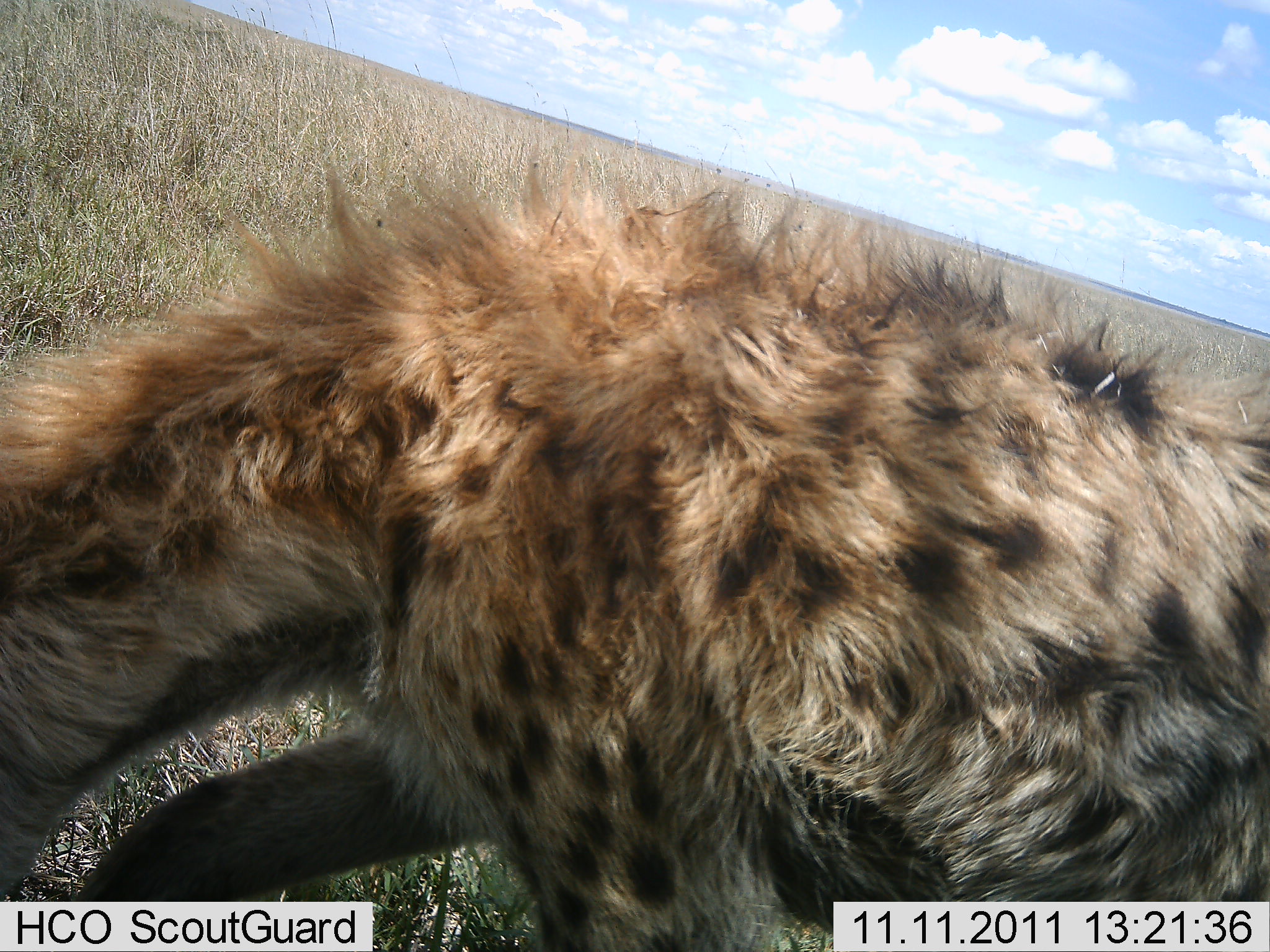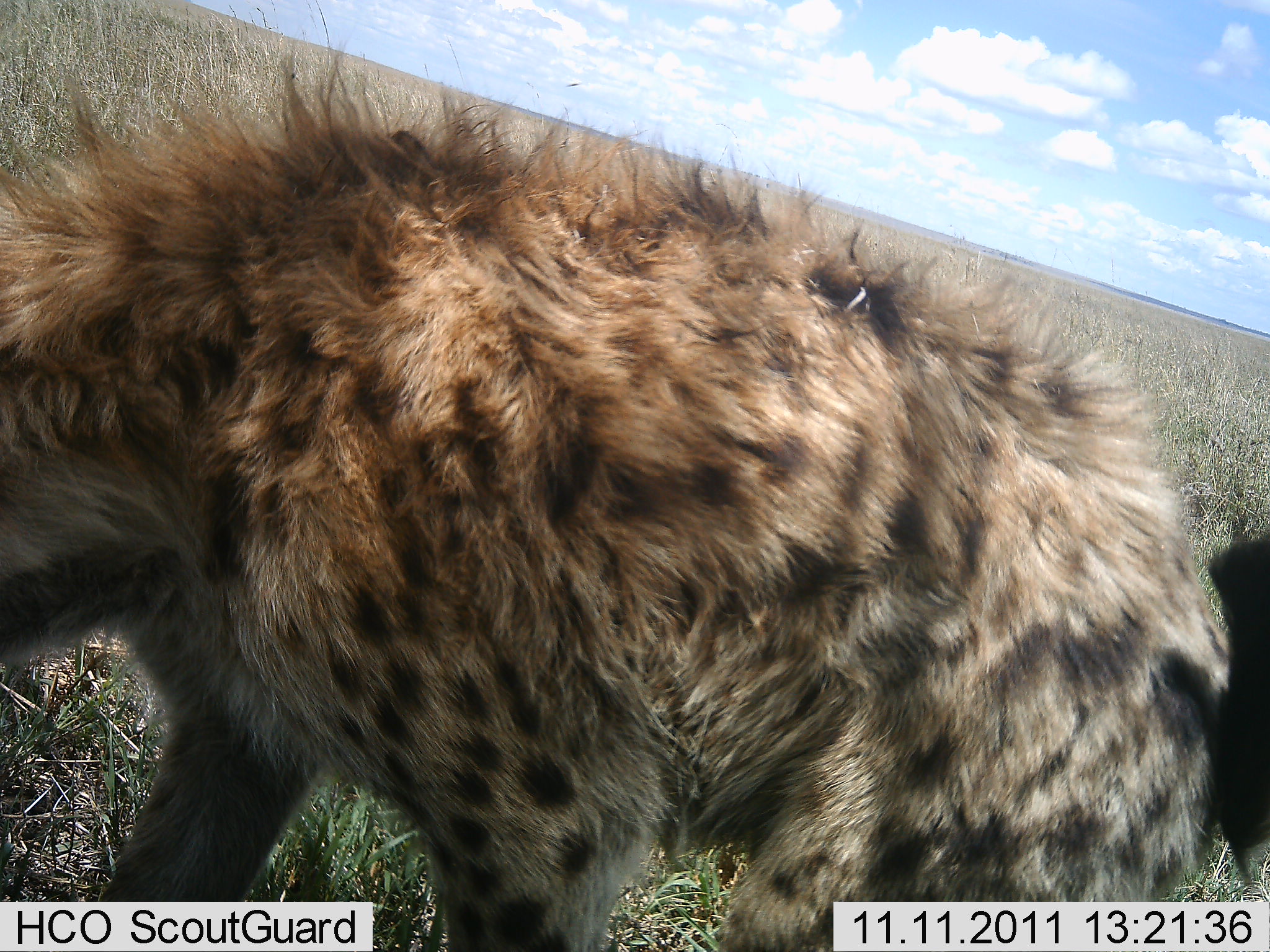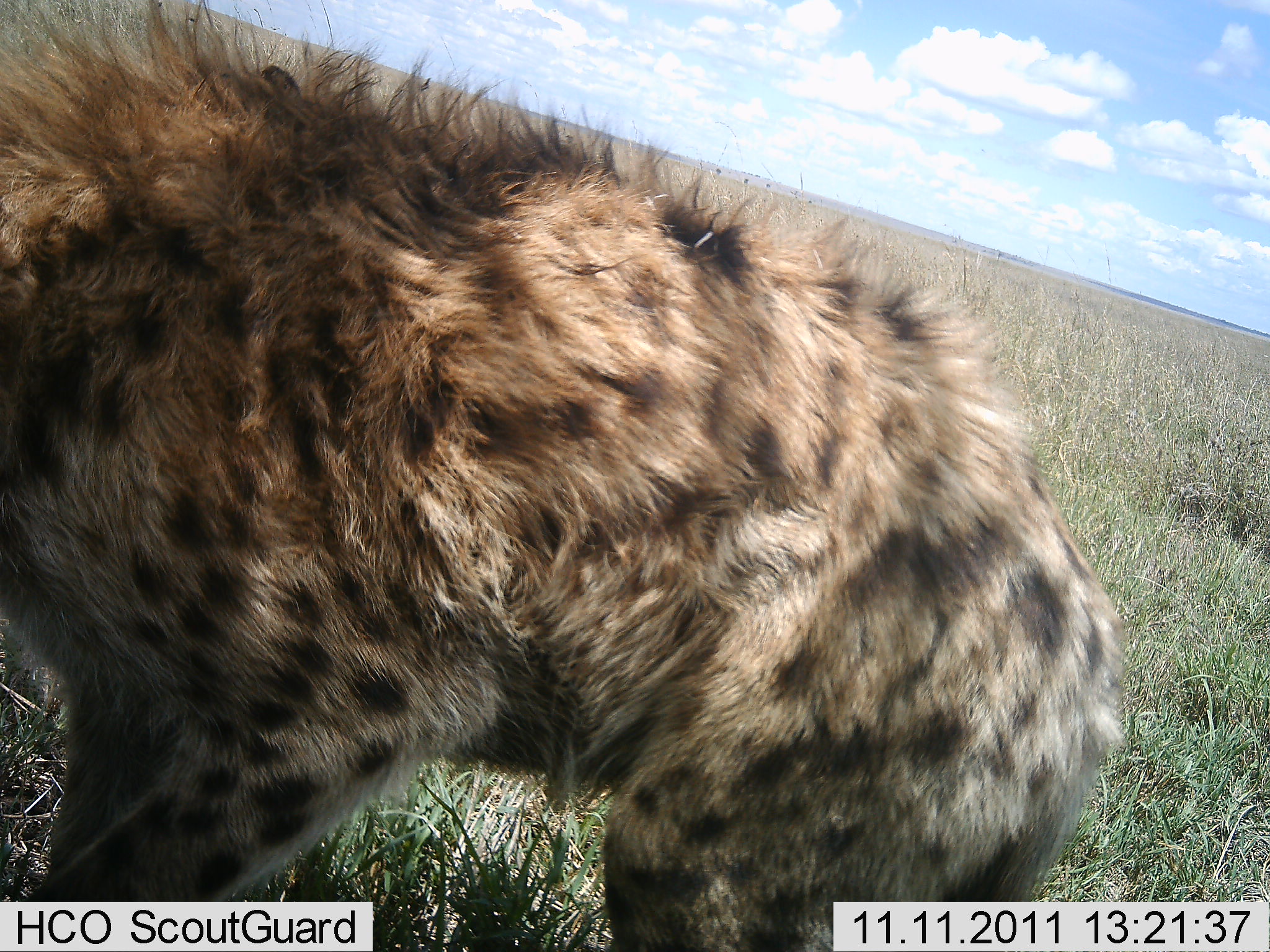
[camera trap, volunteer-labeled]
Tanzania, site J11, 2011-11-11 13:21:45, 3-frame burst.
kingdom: Animalia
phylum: Chordata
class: Mammalia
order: Carnivora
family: Hyaenidae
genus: Crocuta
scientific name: Crocuta crocuta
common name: spotted hyena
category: hyenaspotted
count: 1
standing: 18%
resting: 9%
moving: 73%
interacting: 0%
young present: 0%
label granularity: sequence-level